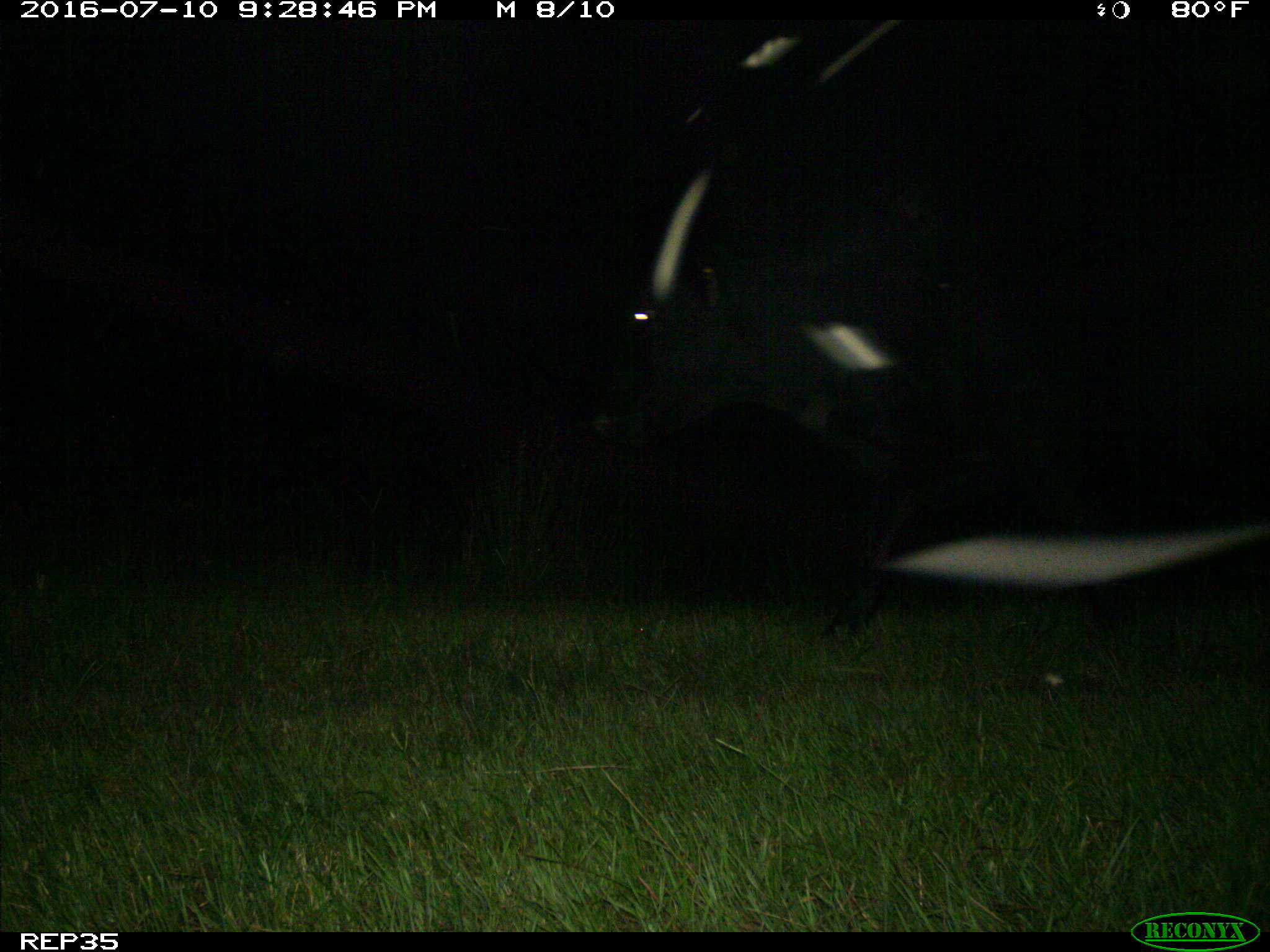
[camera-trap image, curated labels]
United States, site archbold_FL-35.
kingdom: Animalia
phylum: Chordata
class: Mammalia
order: Artiodactyla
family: Bovidae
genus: Bos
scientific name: Bos taurus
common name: domestic cow